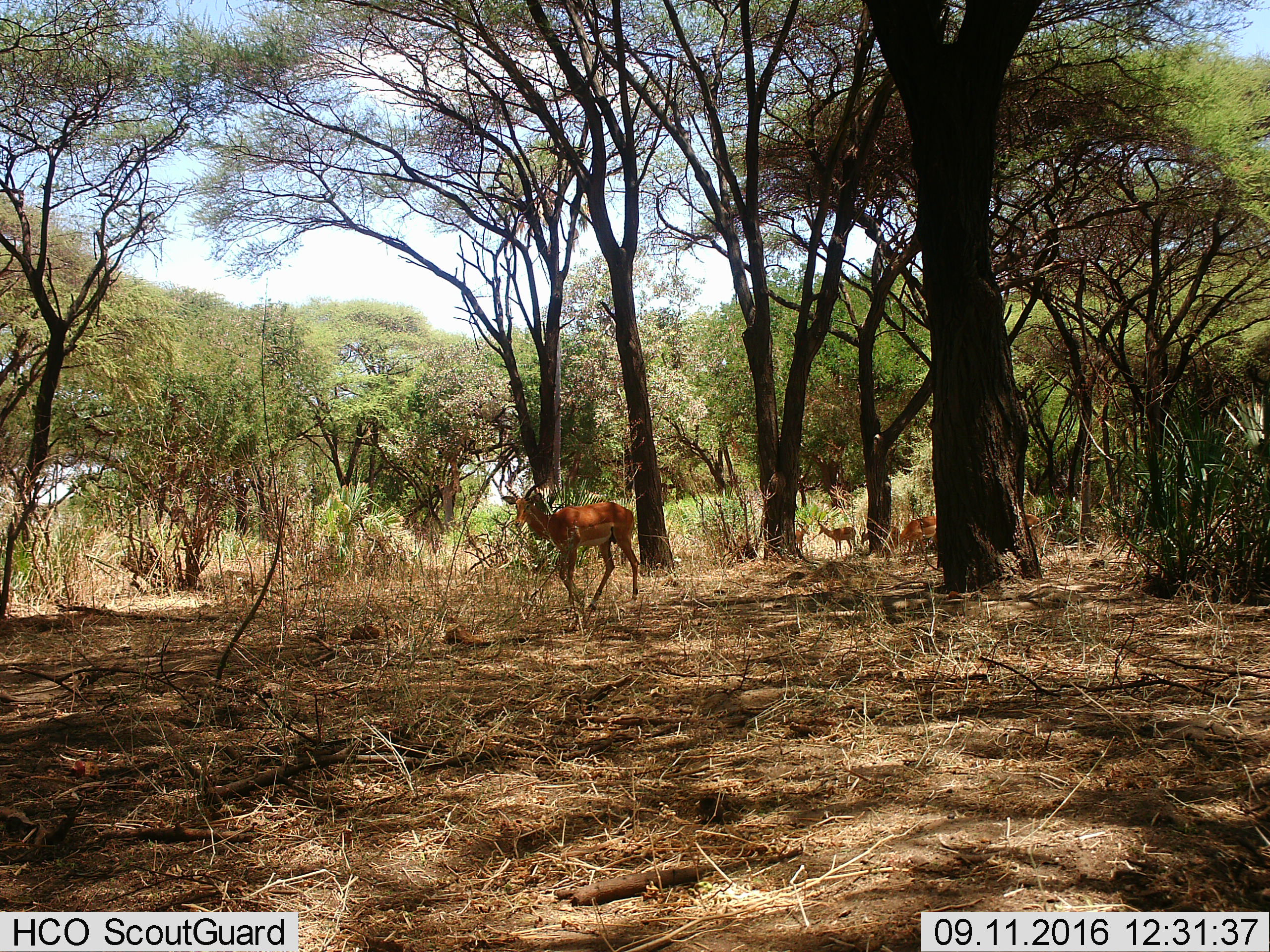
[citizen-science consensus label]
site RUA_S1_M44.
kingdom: Animalia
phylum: Chordata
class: Mammalia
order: Artiodactyla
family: Bovidae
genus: Aepyceros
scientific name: Aepyceros melampus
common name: impala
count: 5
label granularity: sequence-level